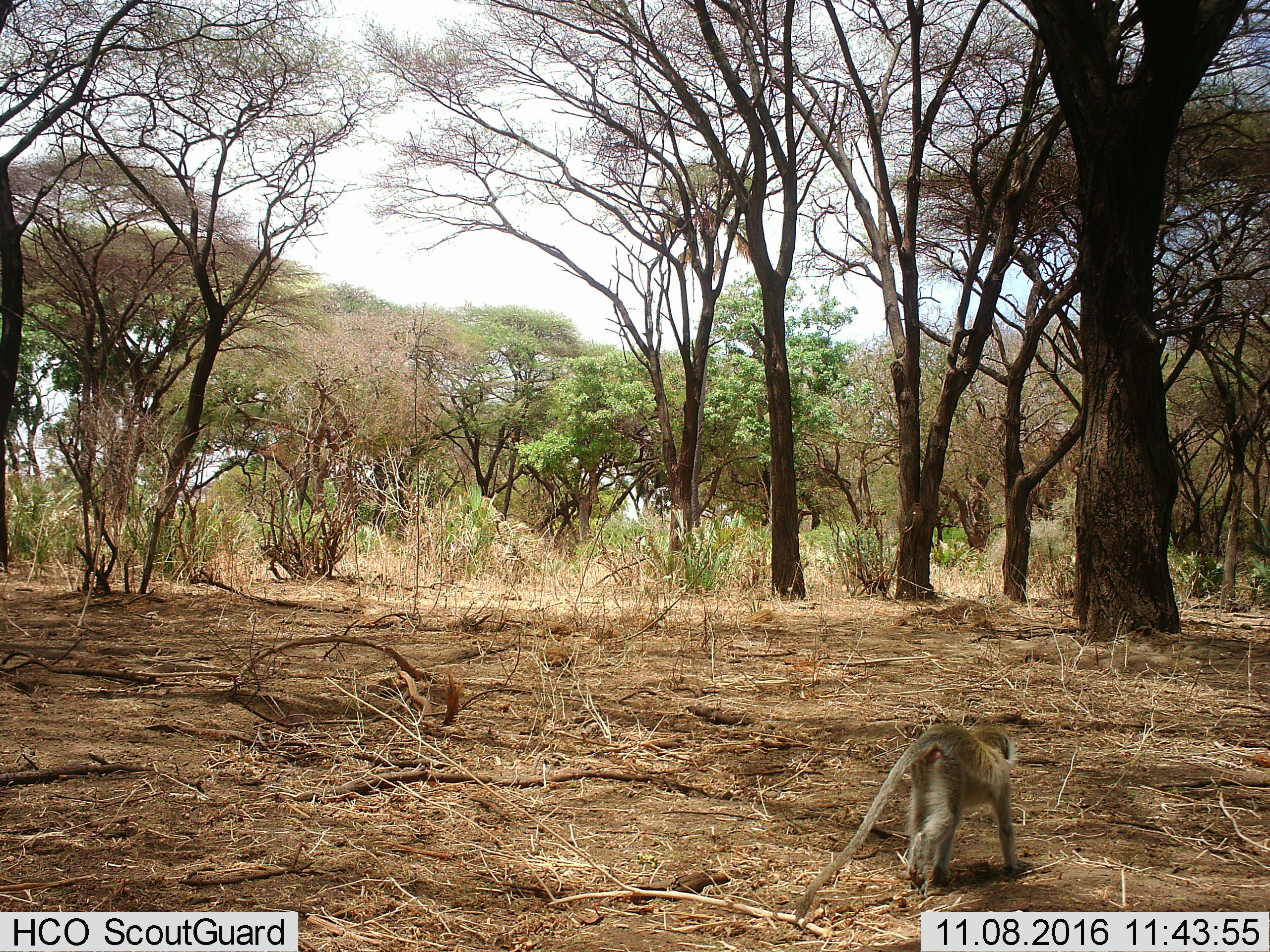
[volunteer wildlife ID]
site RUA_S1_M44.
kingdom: Animalia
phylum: Chordata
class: Mammalia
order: Primates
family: Cercopithecidae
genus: Chlorocebus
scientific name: Chlorocebus pygerythrus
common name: vervet monkey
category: monkeyvervet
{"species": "monkeyvervet (vervet monkey) (Chlorocebus pygerythrus)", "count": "1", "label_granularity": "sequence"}